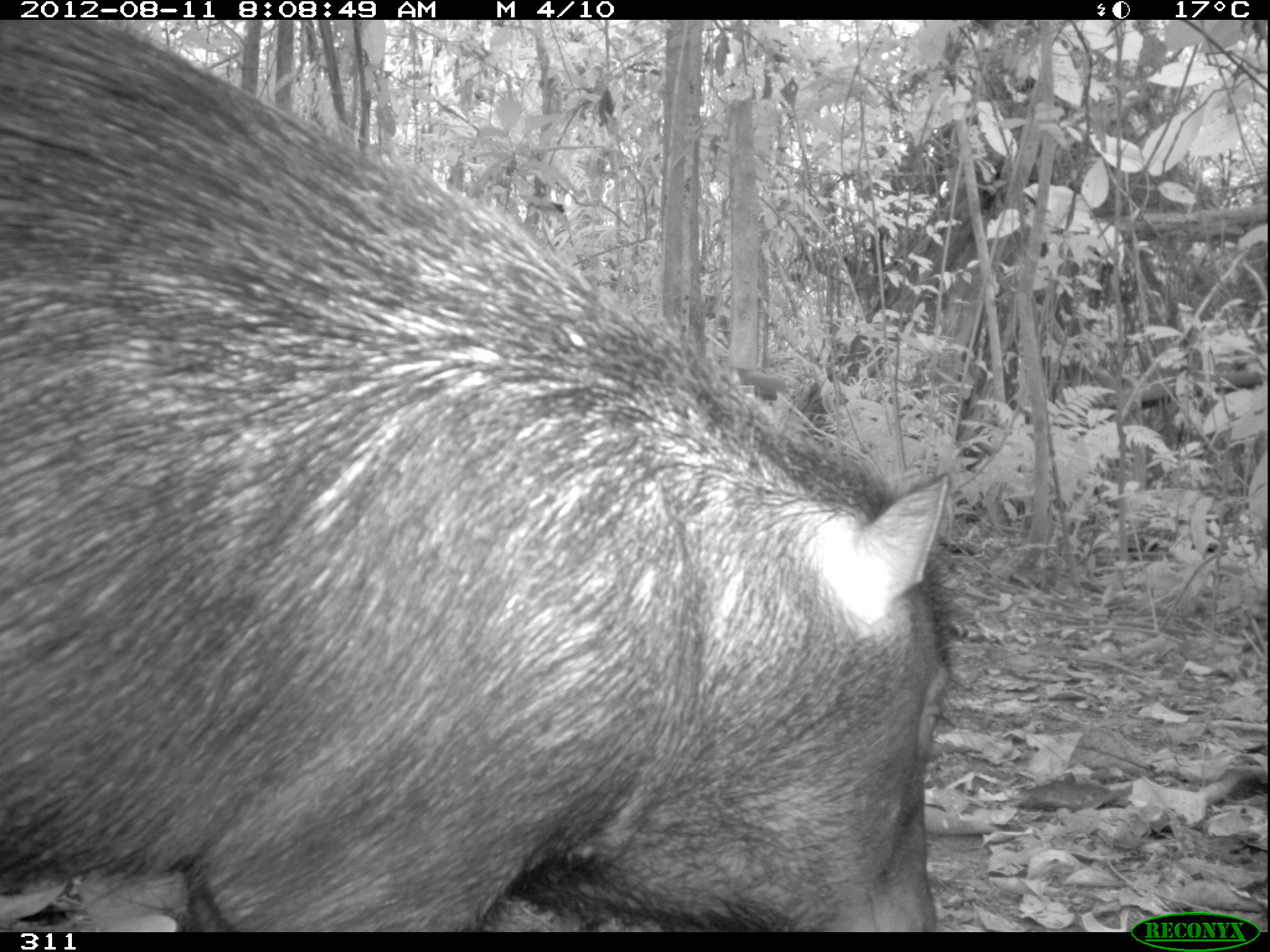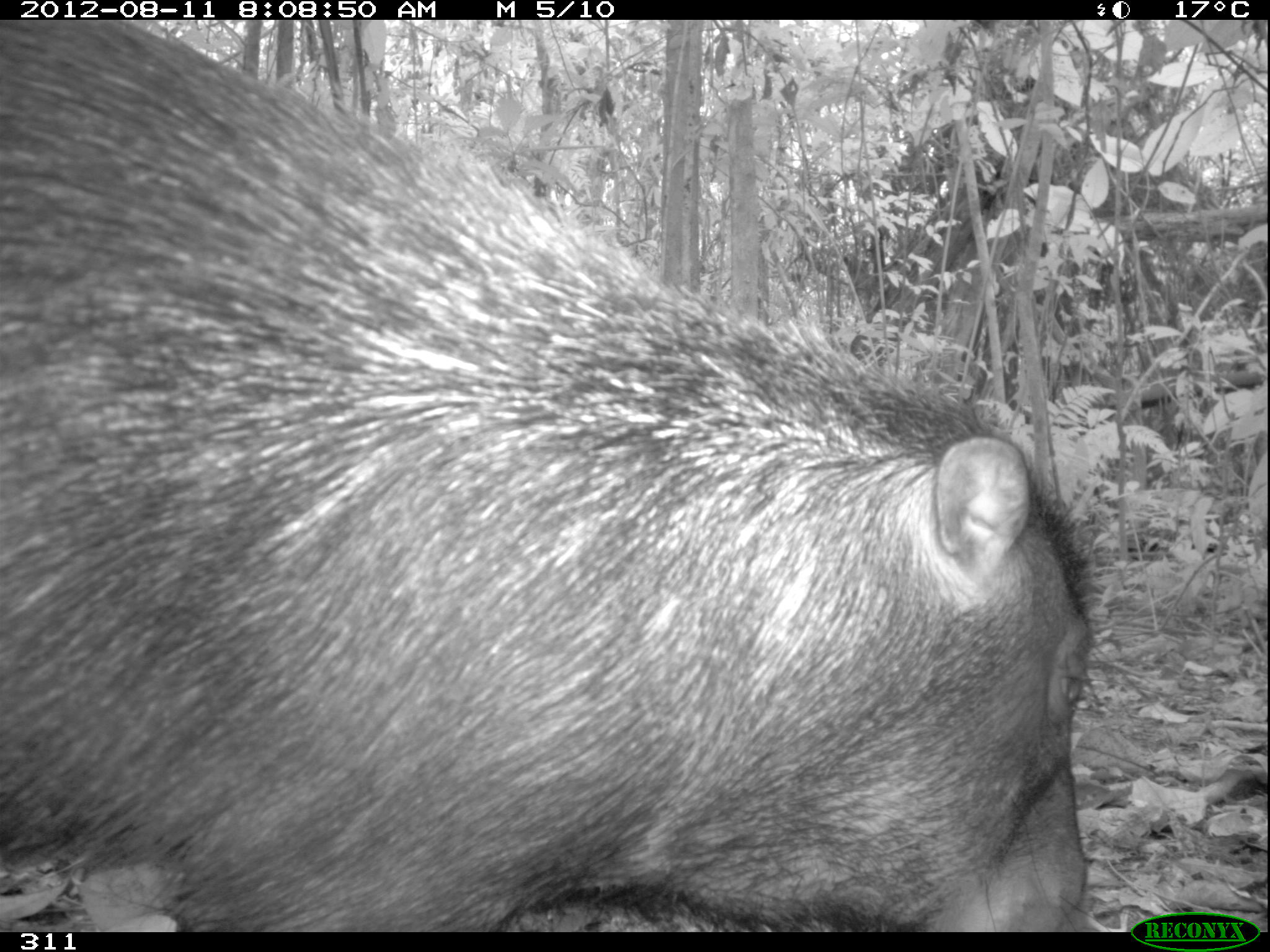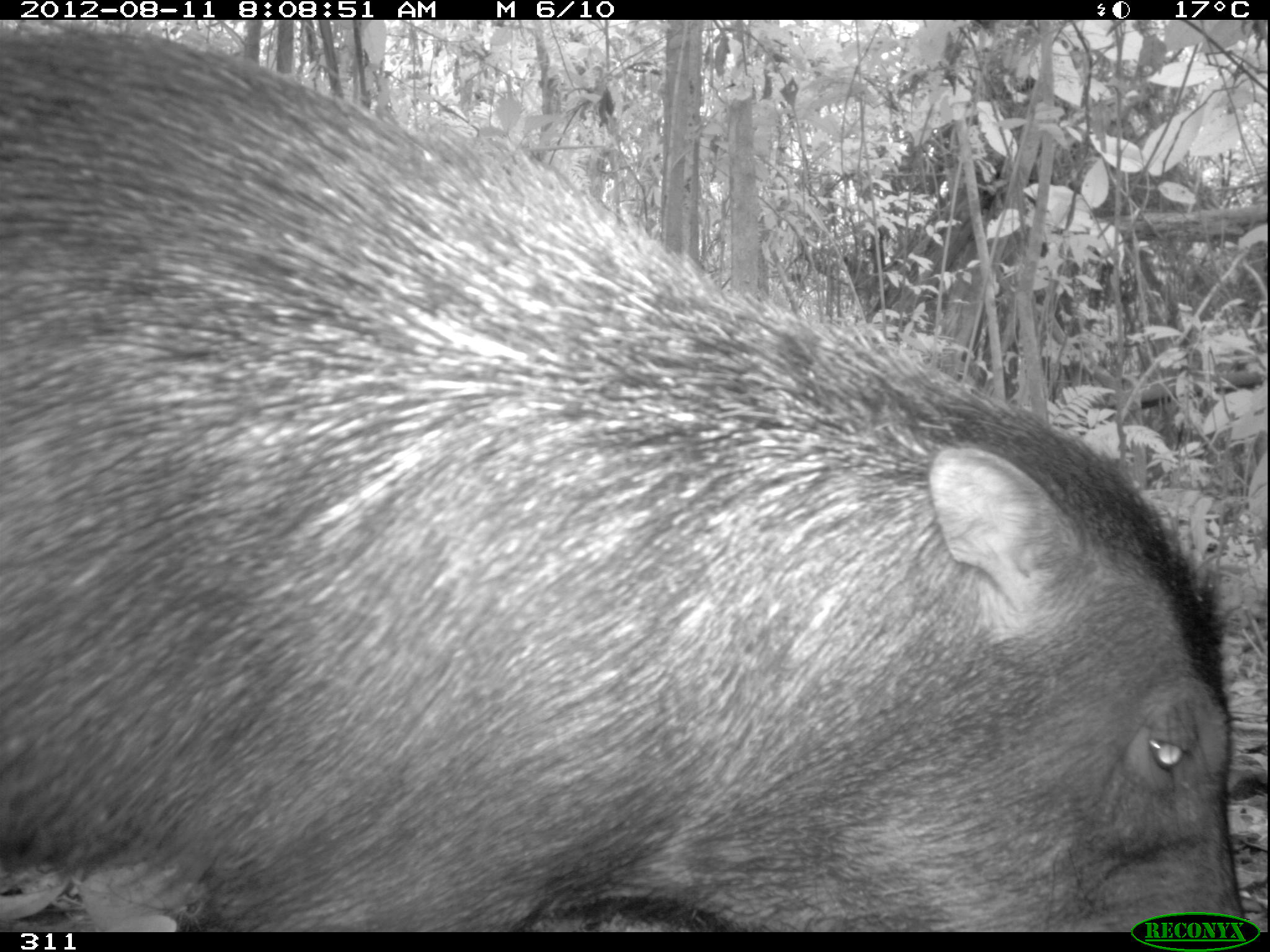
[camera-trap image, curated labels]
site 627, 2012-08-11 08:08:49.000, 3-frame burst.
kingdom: Animalia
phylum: Chordata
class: Mammalia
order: Artiodactyla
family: Tayassuidae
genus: Tayassu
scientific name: Tayassu pecari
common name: white-lipped peccary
Tayassu pecari (white-lipped peccary).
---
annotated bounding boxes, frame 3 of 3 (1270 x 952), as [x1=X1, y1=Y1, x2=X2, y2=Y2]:
tayassu pecari: [x1=0, y1=20, x2=1240, y2=930]